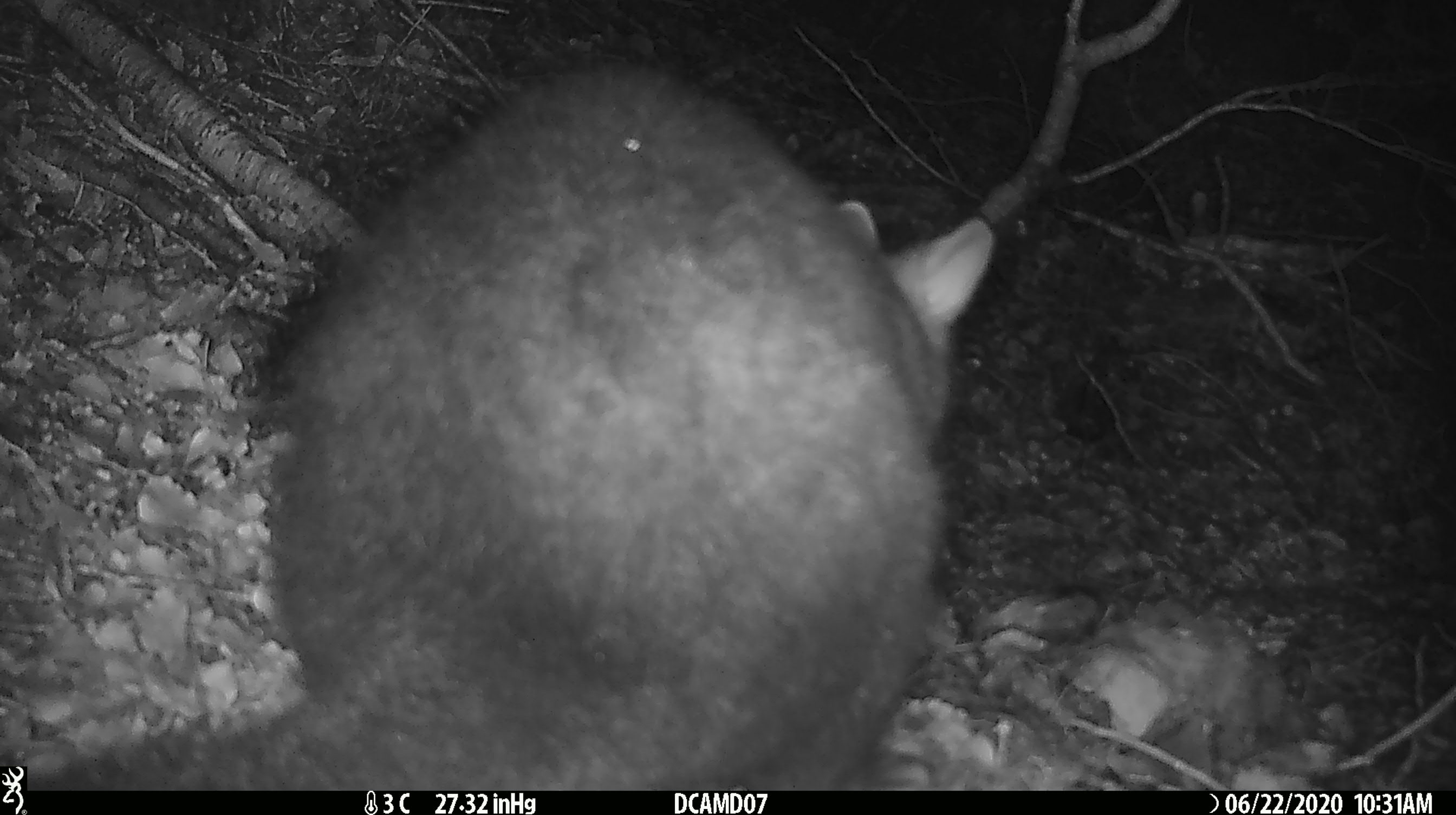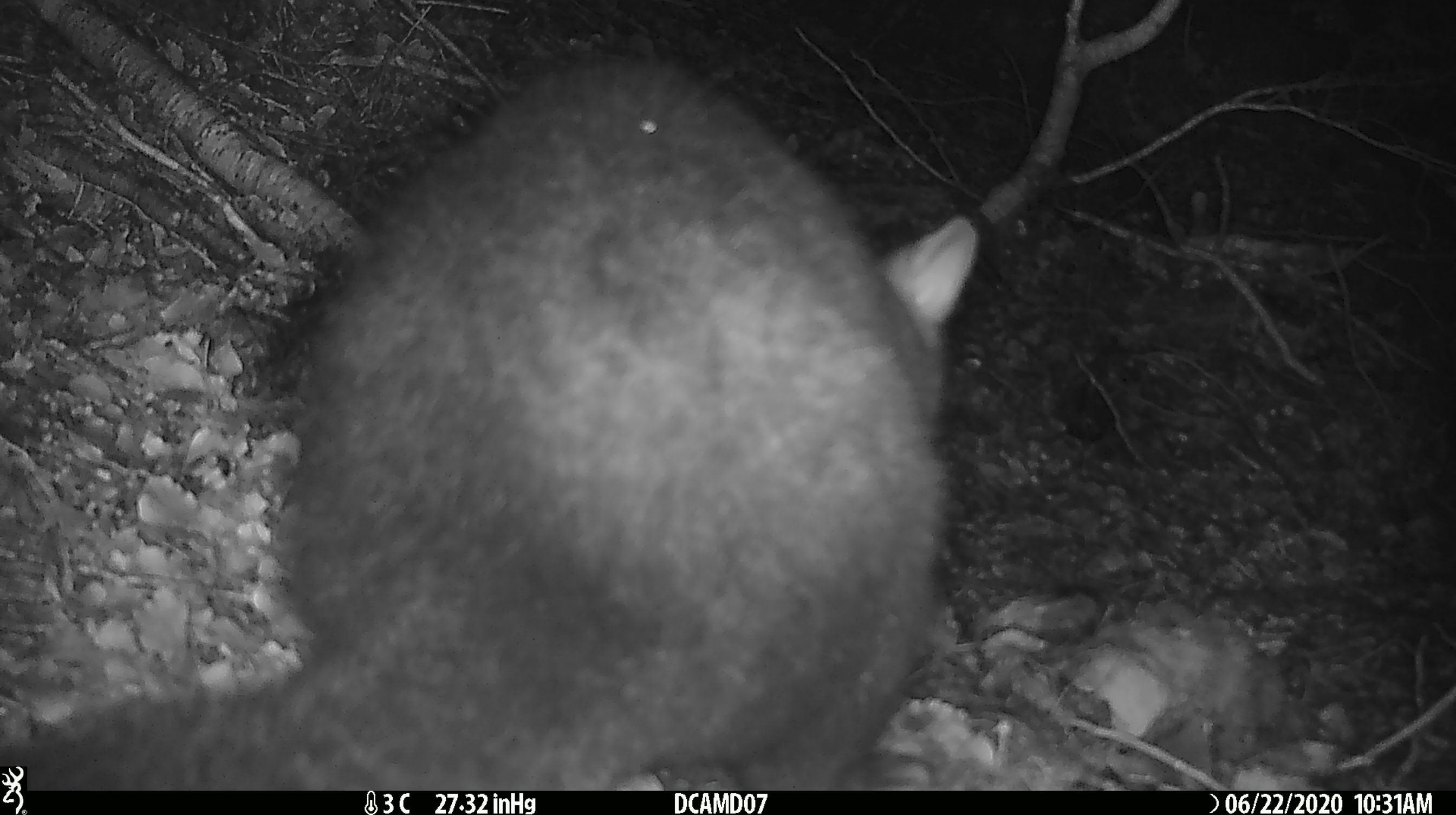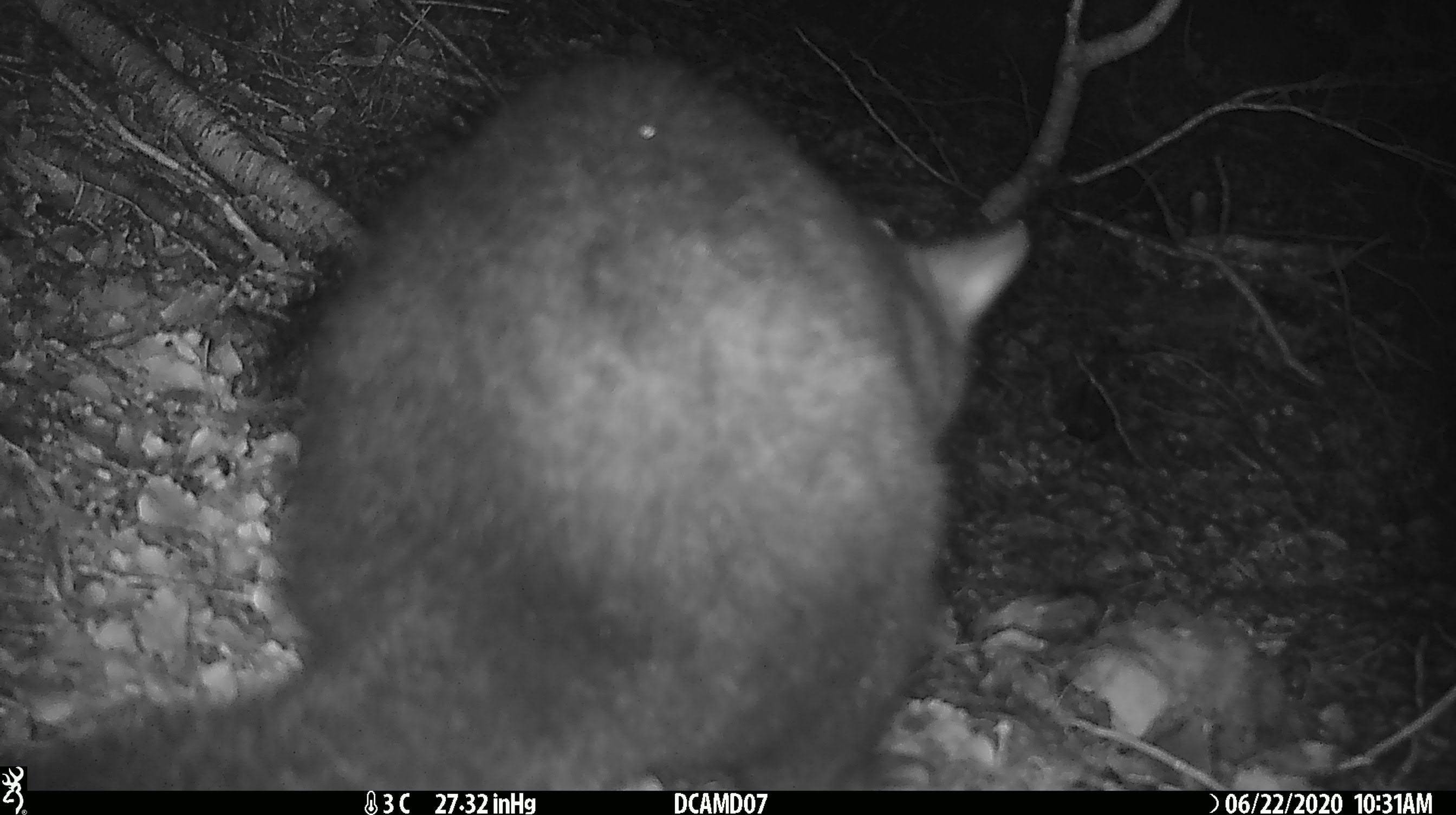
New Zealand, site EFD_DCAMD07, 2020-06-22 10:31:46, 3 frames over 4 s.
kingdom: Animalia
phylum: Chordata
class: Mammalia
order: Diprotodontia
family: Phalangeridae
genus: Trichosurus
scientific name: Trichosurus vulpecula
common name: common brushtail possum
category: possum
Possum (common brushtail possum) (Trichosurus vulpecula).